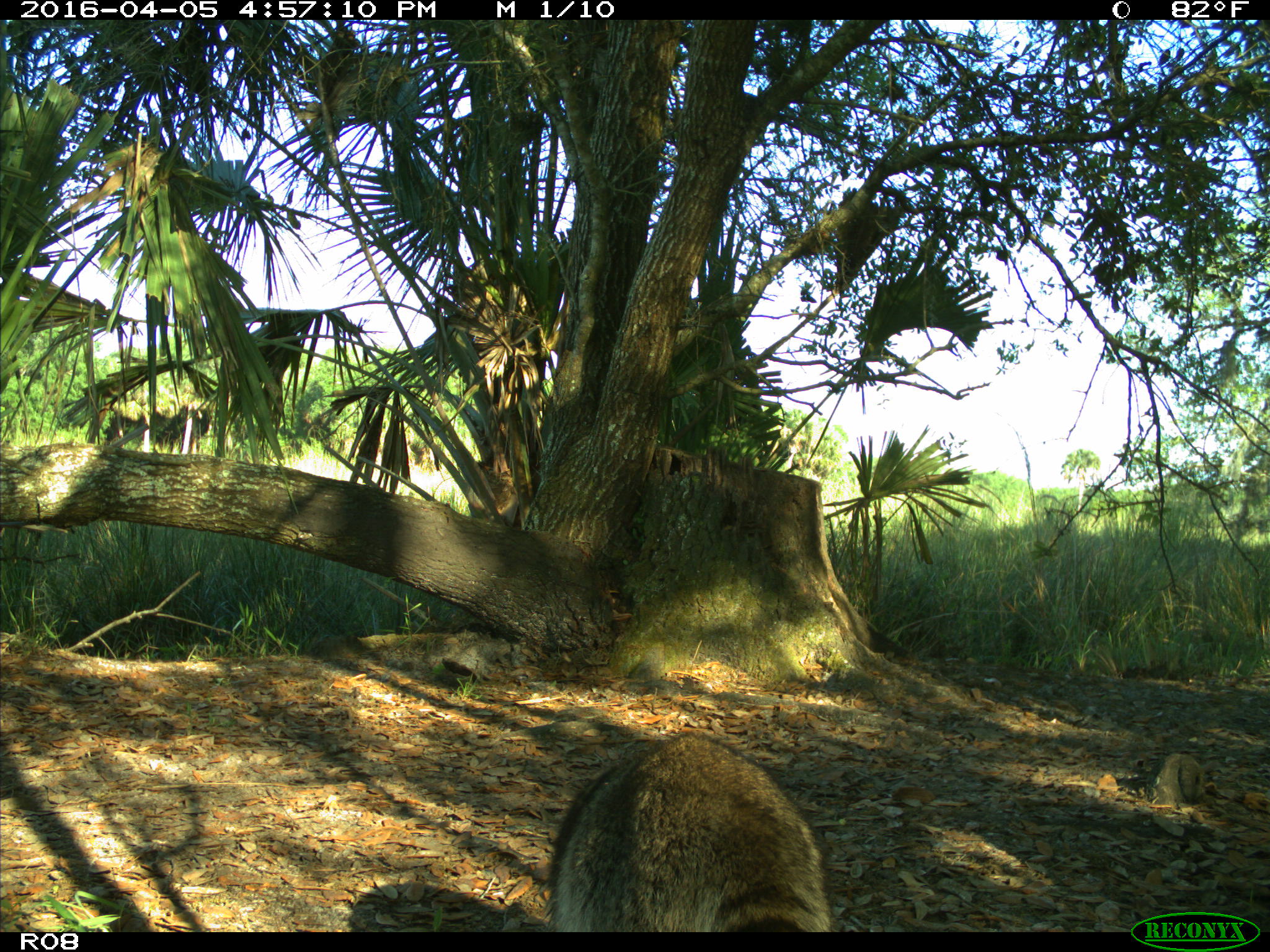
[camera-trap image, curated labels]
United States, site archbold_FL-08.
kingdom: Animalia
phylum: Chordata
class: Mammalia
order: Carnivora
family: Procyonidae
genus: Procyon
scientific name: Procyon lotor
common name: common raccoon